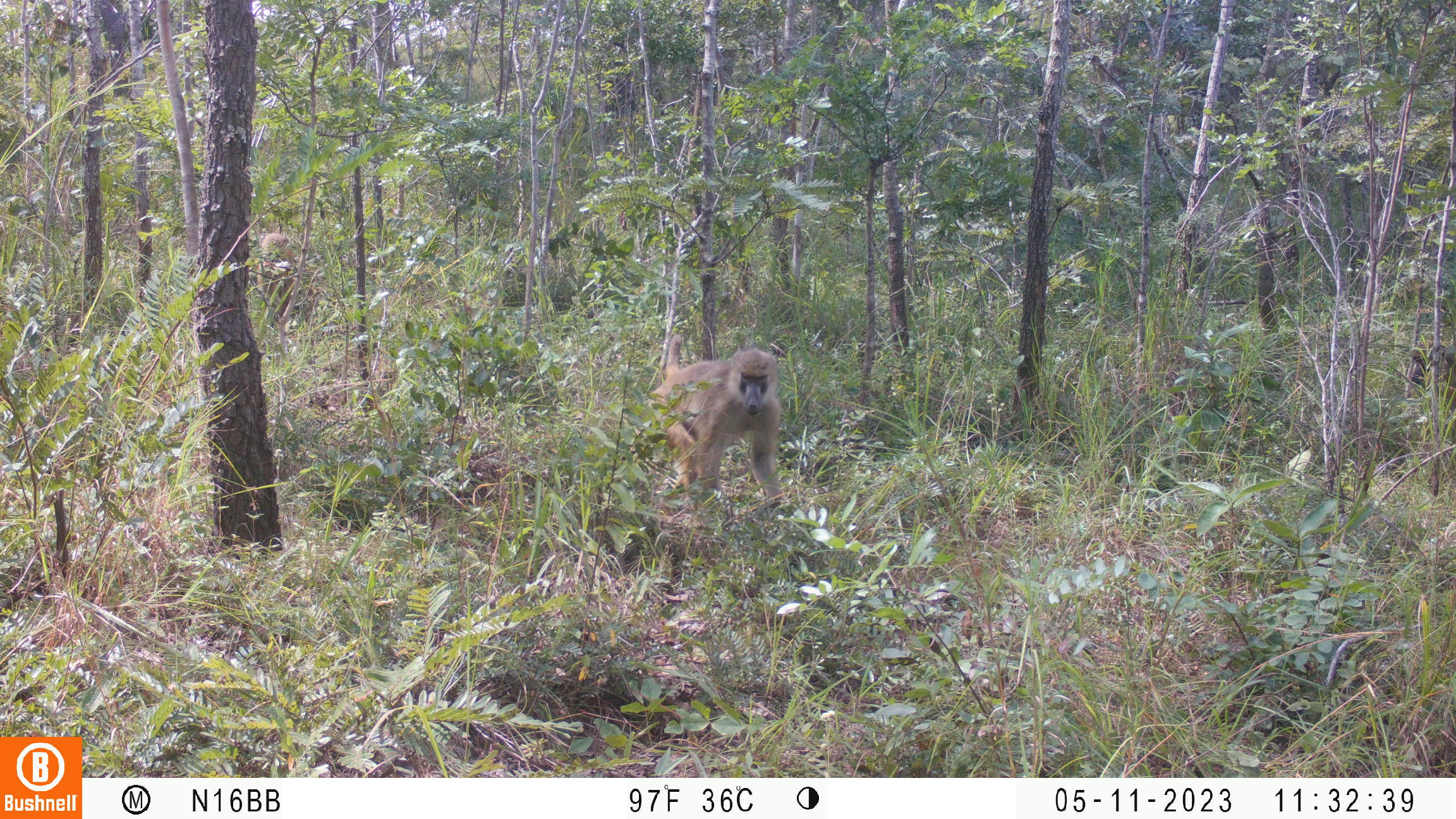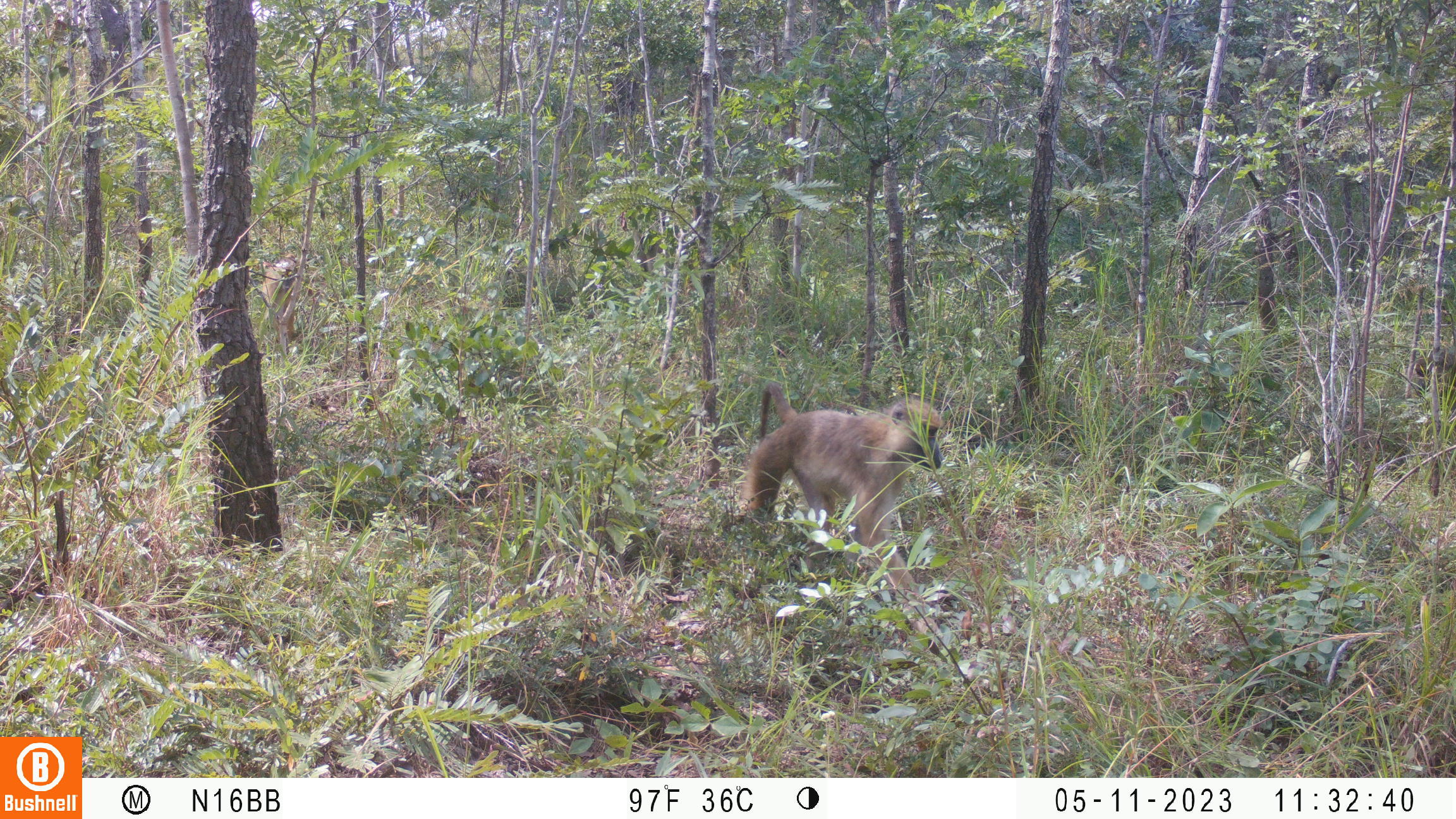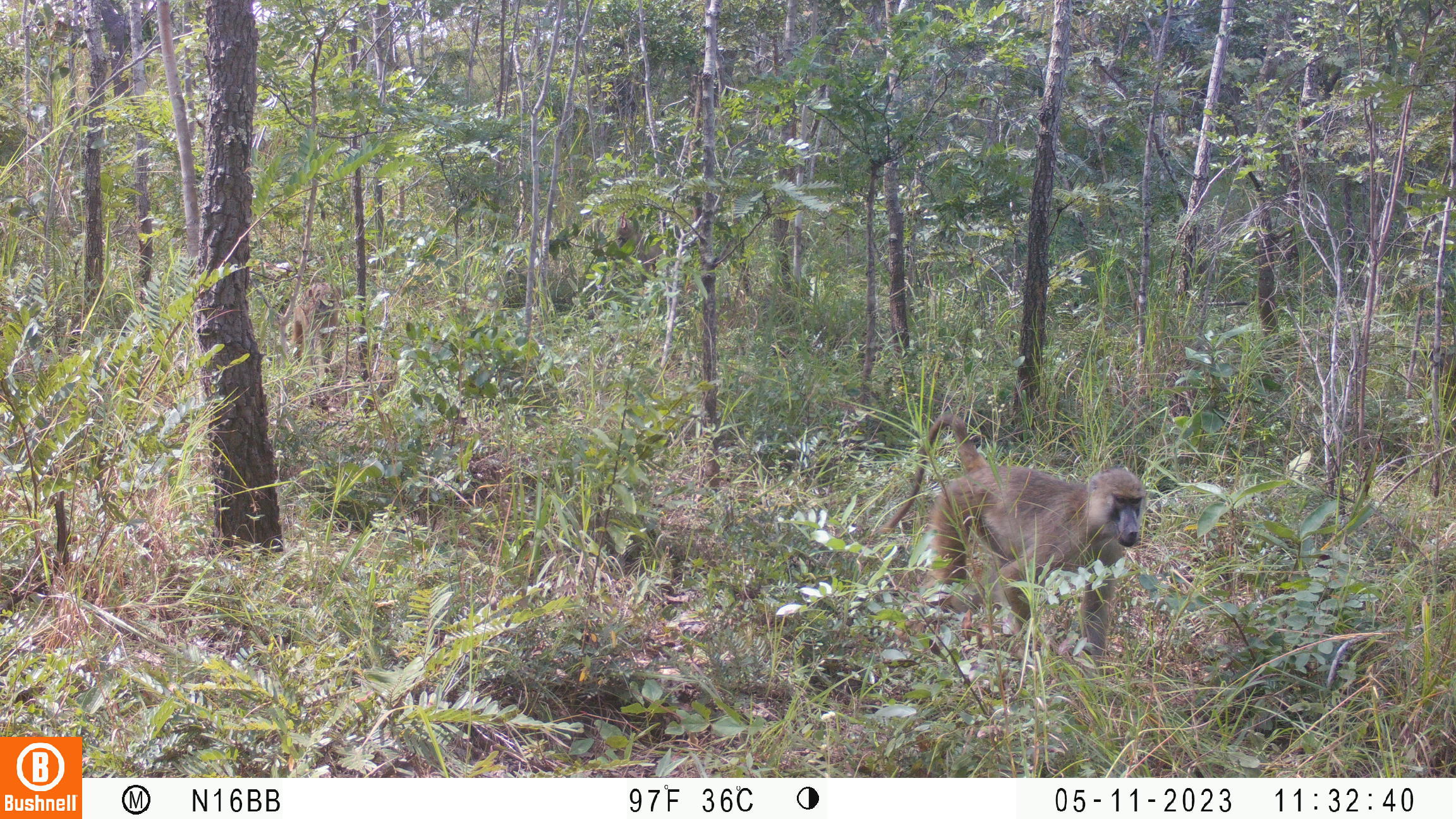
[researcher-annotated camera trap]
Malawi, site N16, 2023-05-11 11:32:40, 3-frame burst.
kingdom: Animalia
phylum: Chordata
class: Mammalia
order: Primates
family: Cercopithecidae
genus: Papio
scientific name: Papio cynocephalus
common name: yellow baboon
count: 1